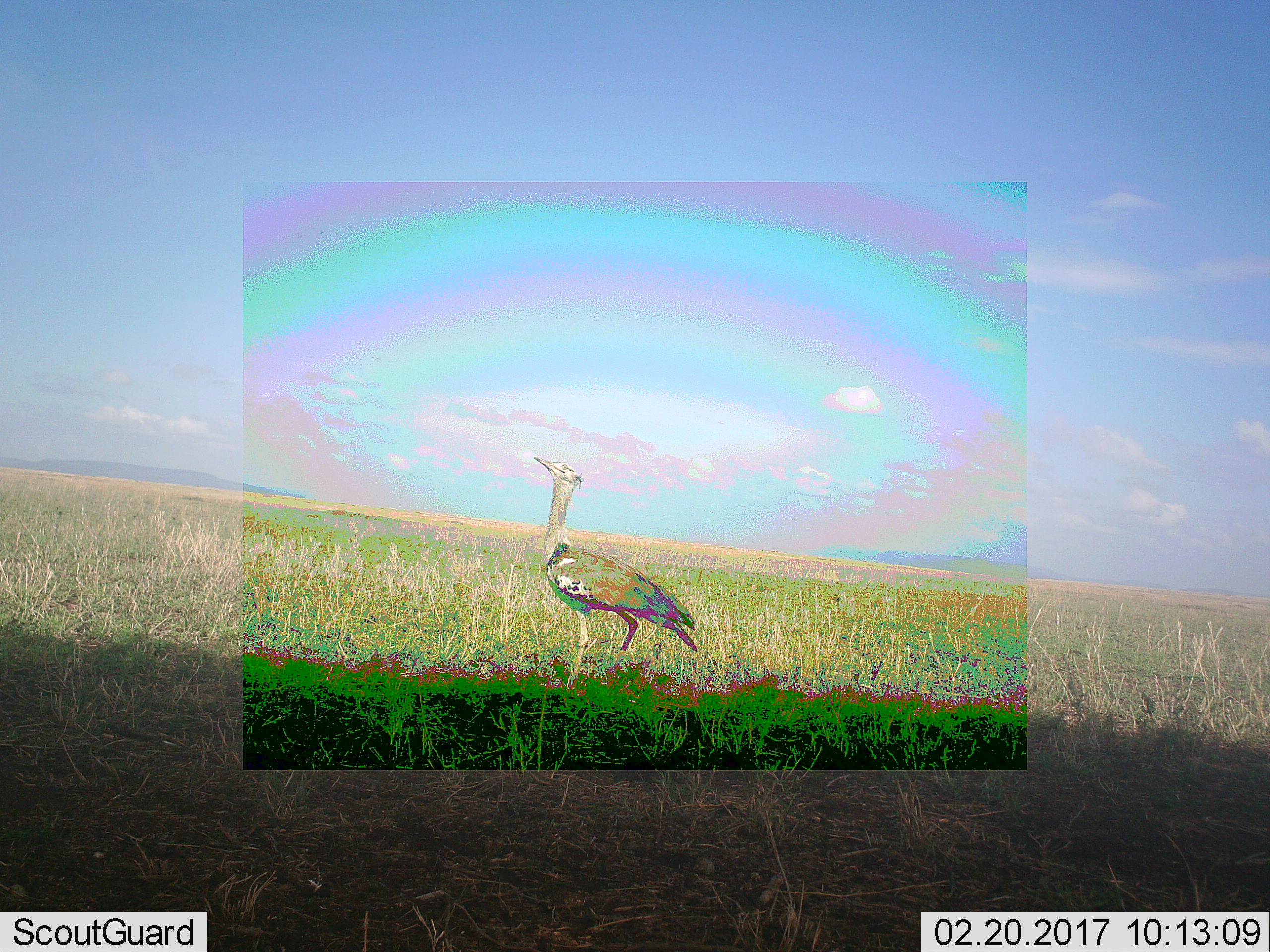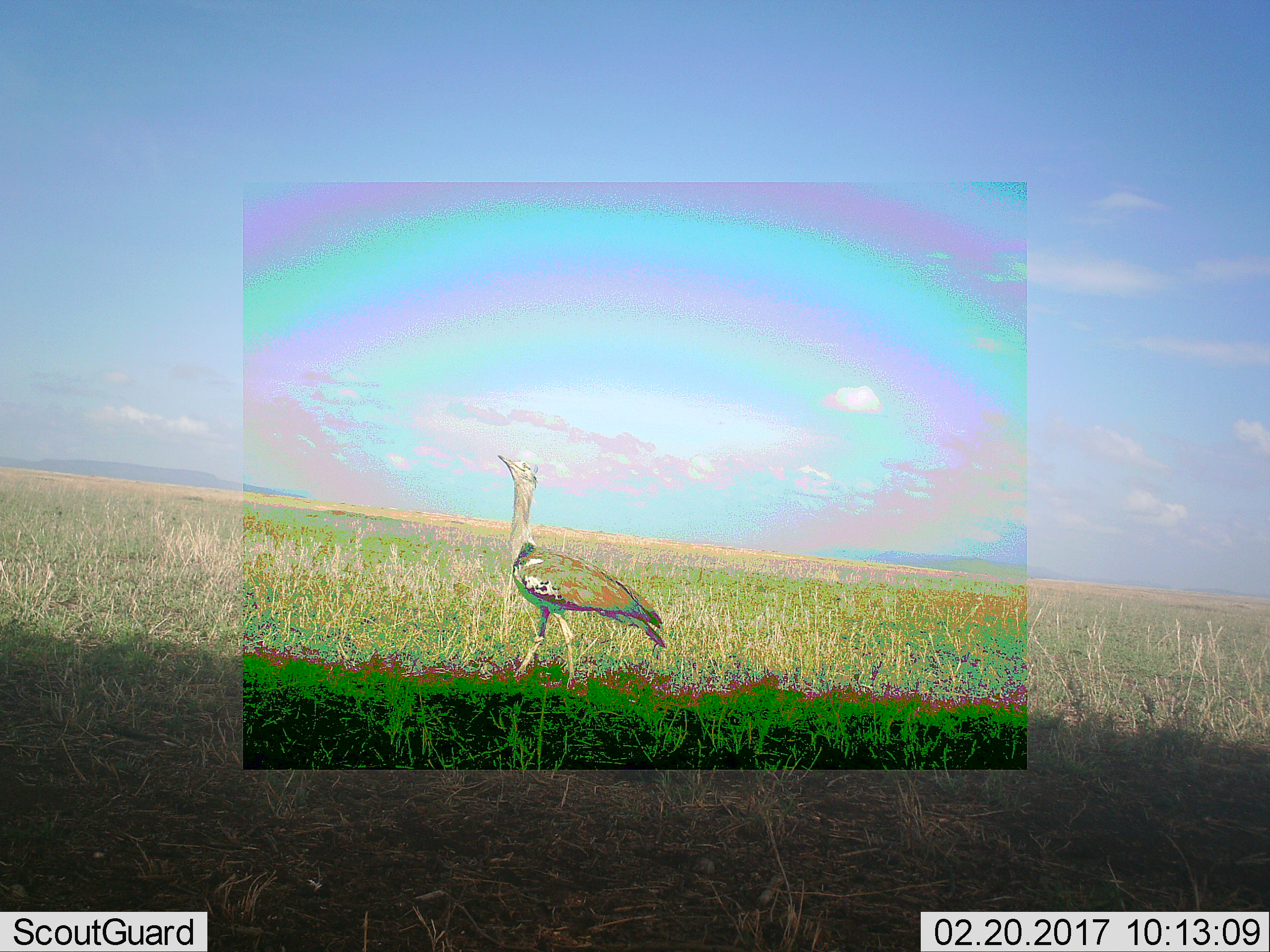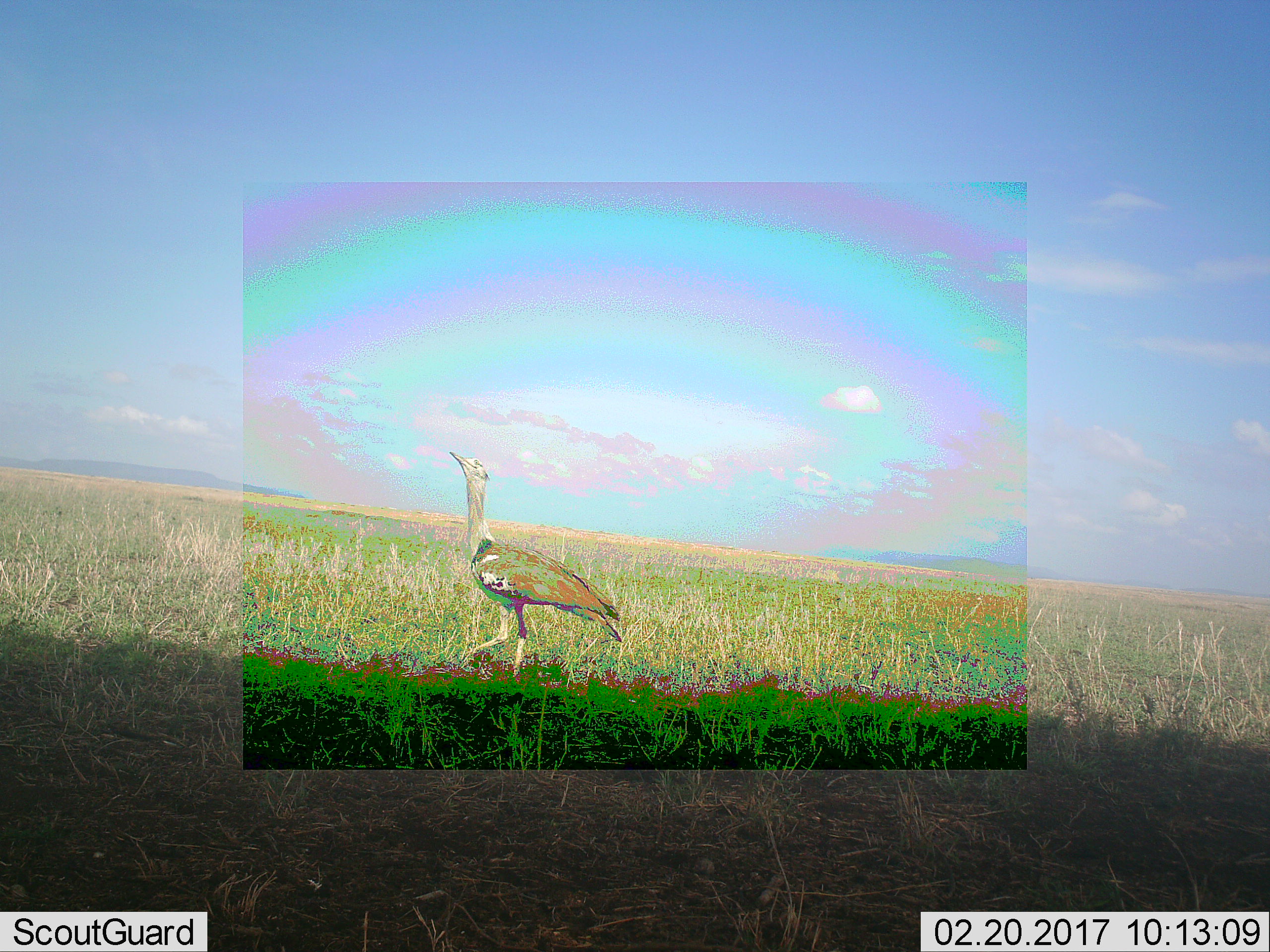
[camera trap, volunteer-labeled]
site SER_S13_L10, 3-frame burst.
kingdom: Animalia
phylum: Chordata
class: Aves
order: Otidiformes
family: Otididae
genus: Ardeotis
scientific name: Ardeotis kori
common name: kori bustard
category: bustardkori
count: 1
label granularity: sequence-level